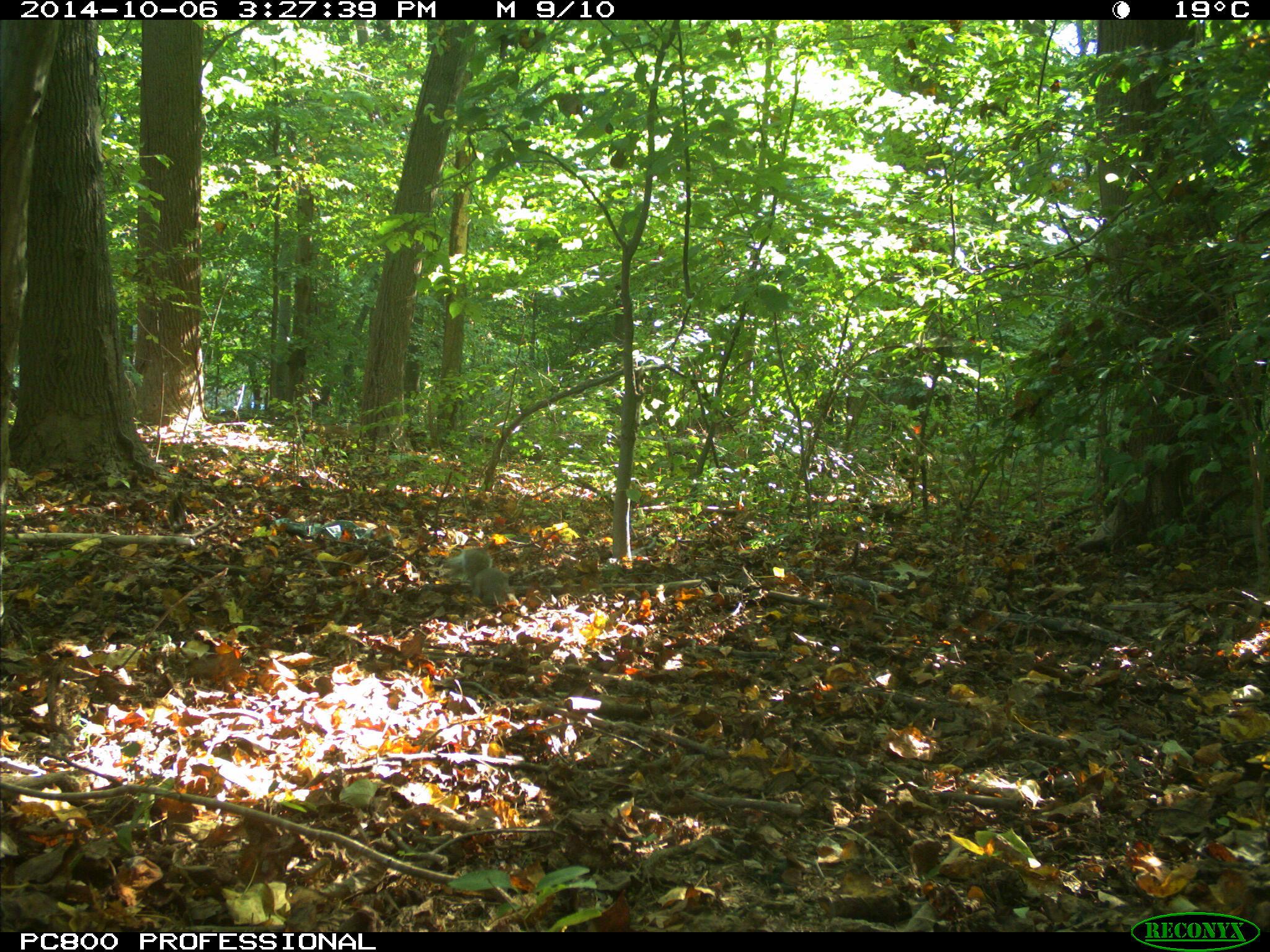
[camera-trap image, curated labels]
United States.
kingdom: Animalia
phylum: Chordata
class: Mammalia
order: Rodentia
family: Sciuridae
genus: Sciurus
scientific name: Sciurus carolinensis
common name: eastern gray squirrel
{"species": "Eastern Gray Squirrel (Sciurus carolinensis)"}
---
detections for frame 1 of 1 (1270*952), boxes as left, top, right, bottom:
Eastern Gray Squirrel: 448, 543, 525, 615